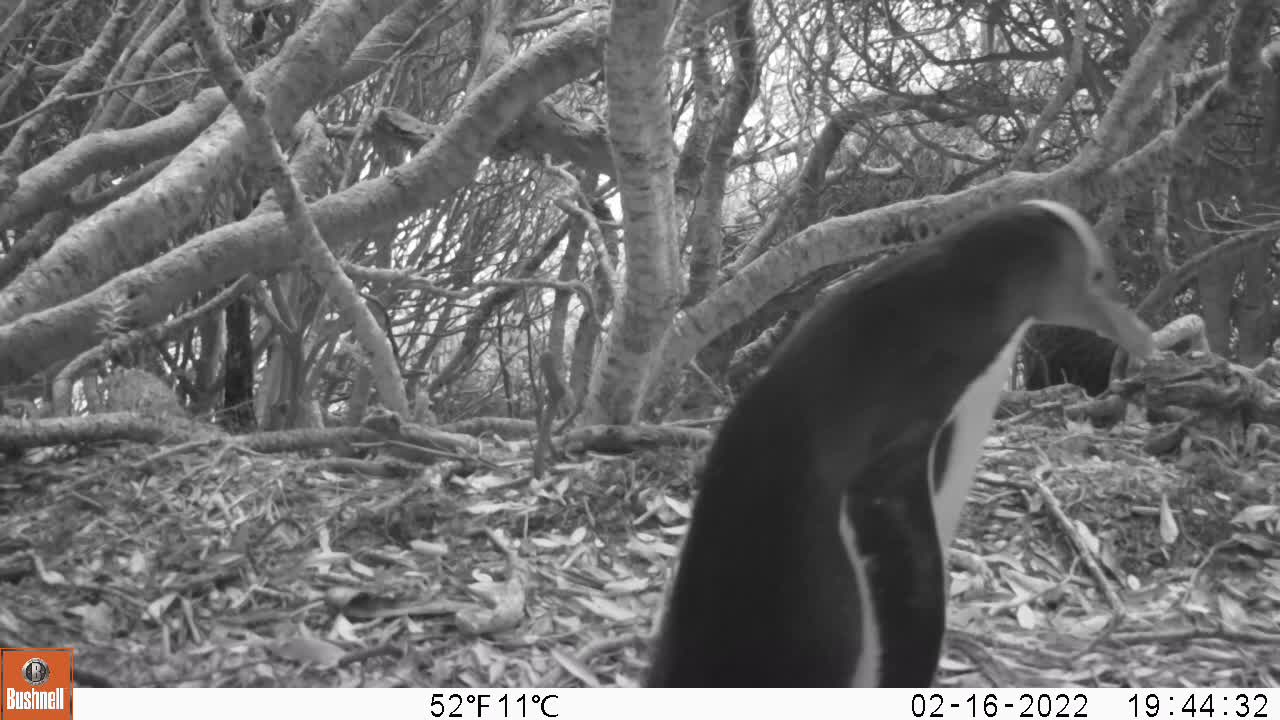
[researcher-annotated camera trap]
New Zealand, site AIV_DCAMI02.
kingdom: Animalia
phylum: Chordata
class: Aves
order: Sphenisciformes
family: Spheniscidae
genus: Megadyptes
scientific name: Megadyptes antipodes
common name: yellow-eyed penguin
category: yellow eyed penguin